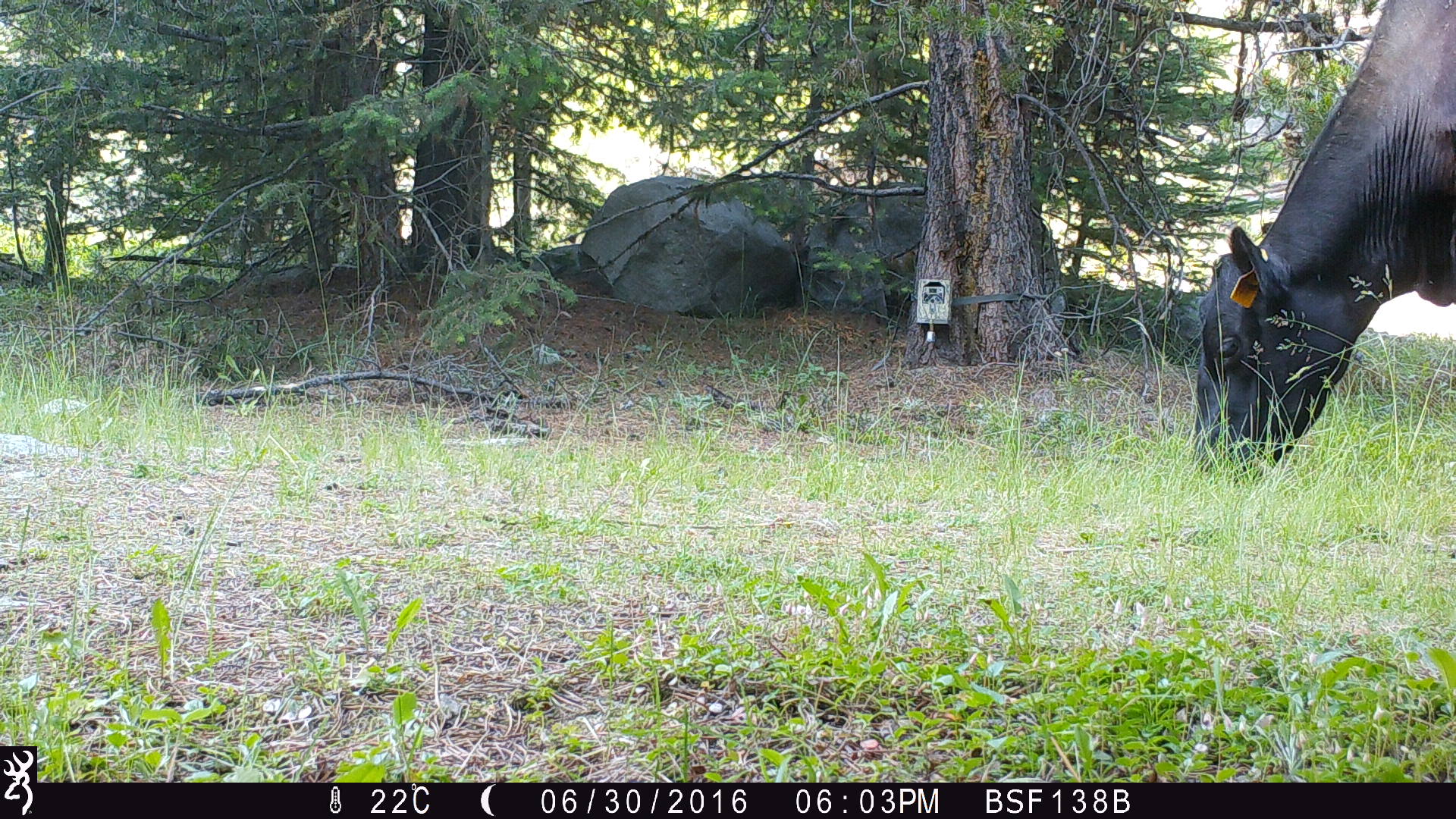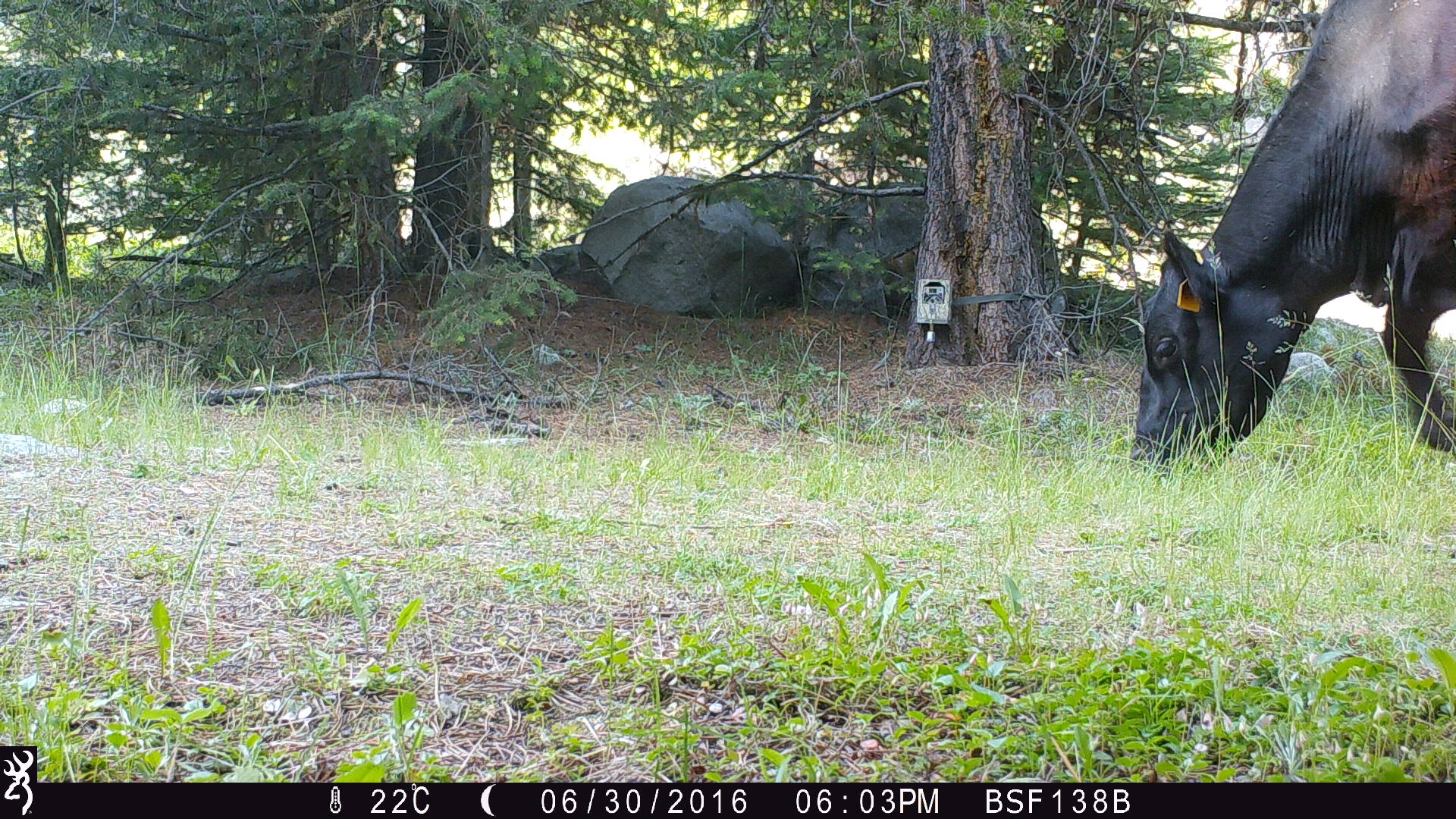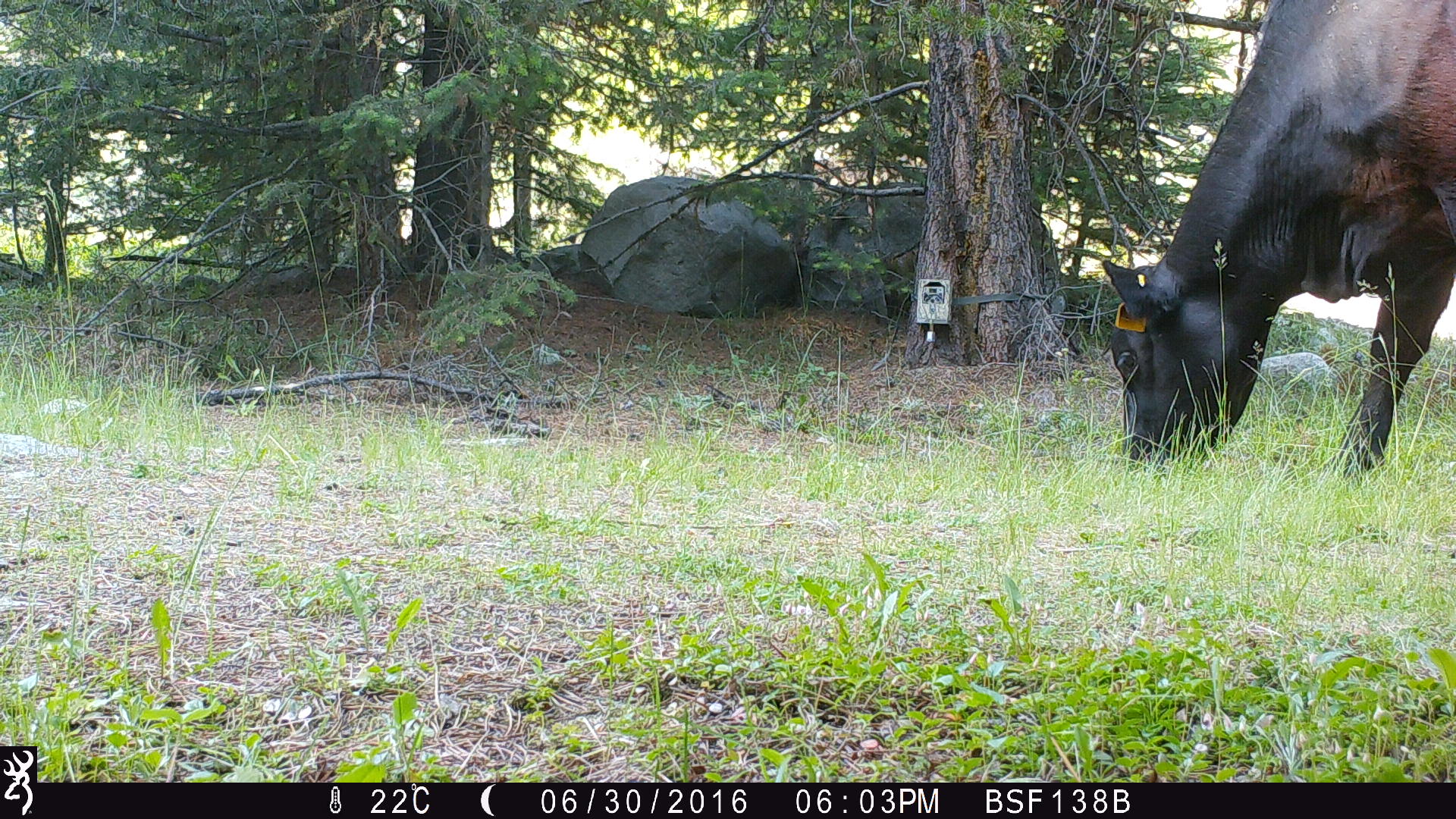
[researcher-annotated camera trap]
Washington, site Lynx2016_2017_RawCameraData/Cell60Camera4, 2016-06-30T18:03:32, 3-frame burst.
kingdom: Animalia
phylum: Chordata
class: Mammalia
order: Artiodactyla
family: Bovidae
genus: Bos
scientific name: Bos taurus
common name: domestic cattle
Domestic cattle (Bos taurus). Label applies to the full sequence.